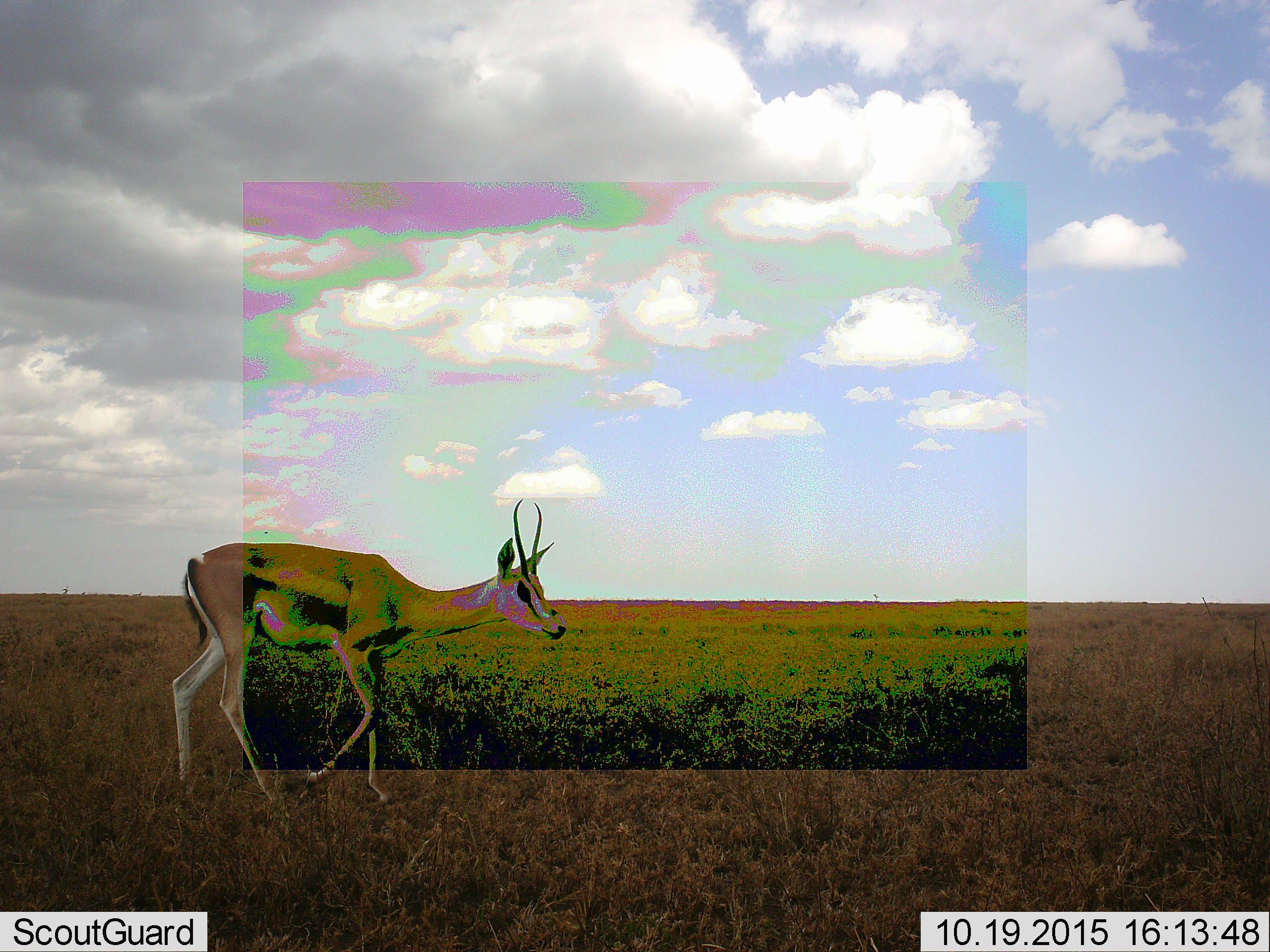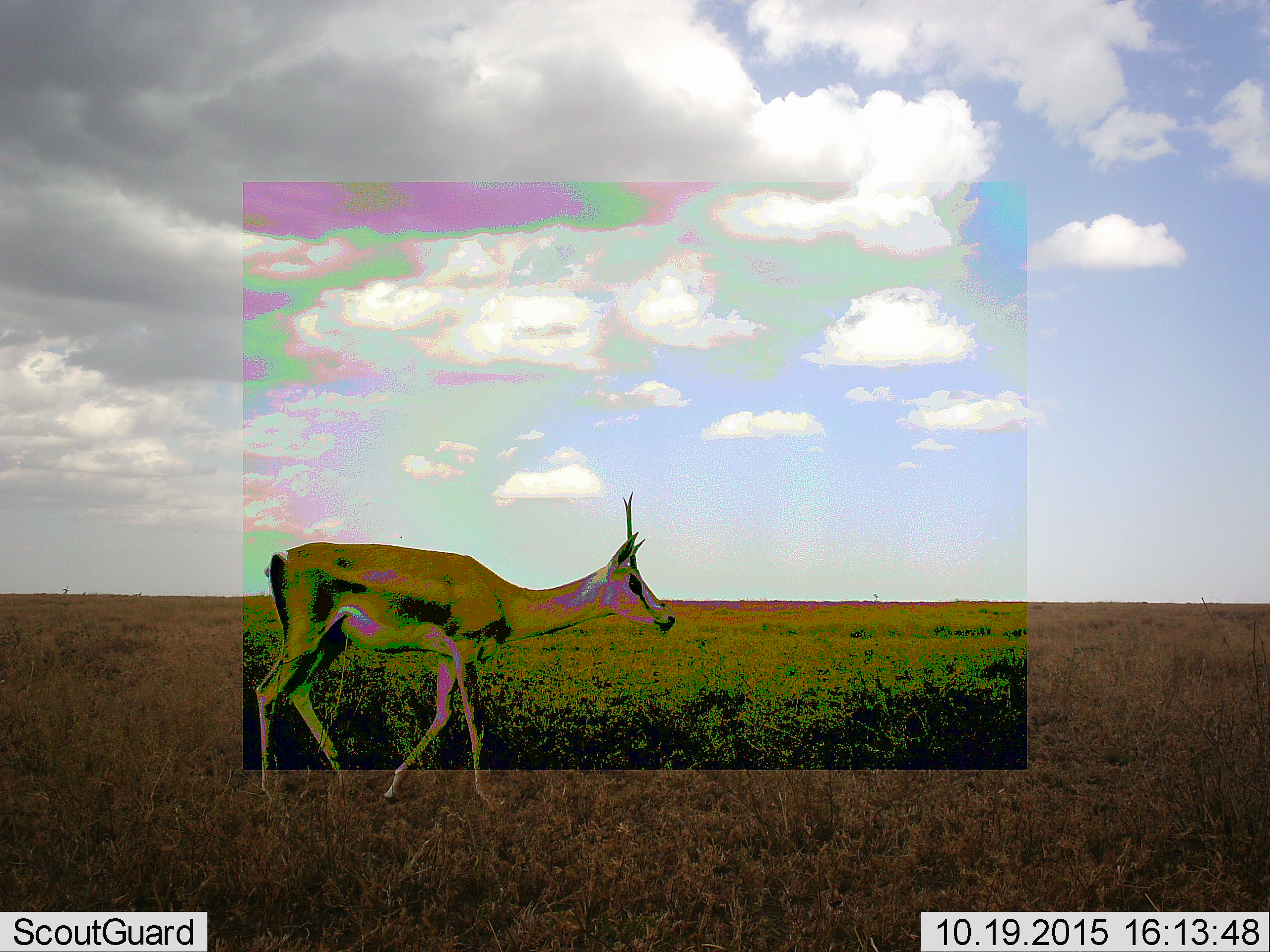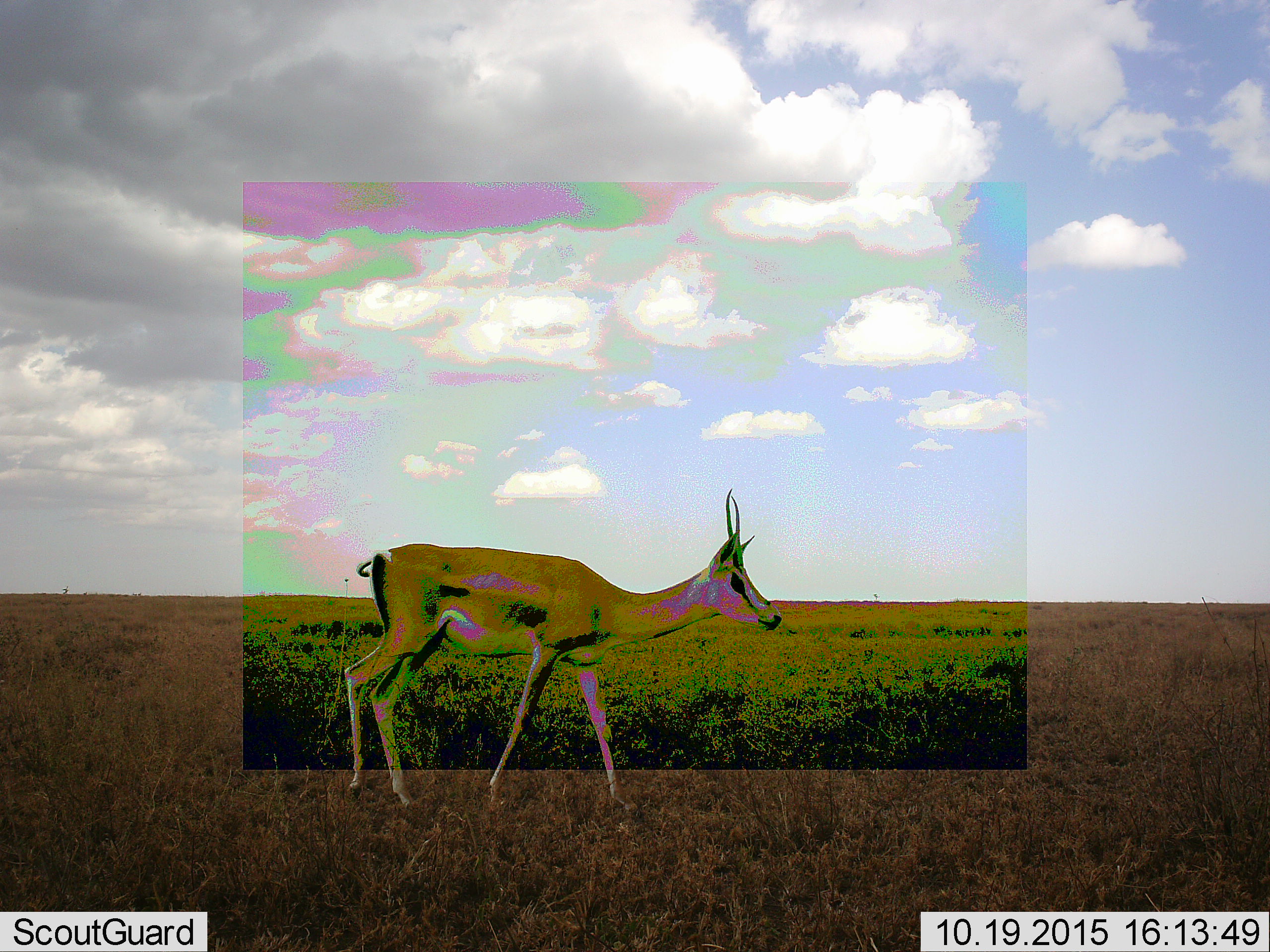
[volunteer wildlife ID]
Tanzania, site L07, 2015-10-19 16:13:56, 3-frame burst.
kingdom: Animalia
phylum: Chordata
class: Mammalia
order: Artiodactyla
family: Bovidae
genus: Eudorcas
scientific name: Eudorcas thomsonii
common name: thomson's gazelle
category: gazellethomsons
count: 1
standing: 14%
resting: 0%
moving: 86%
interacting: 0%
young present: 0%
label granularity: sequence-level